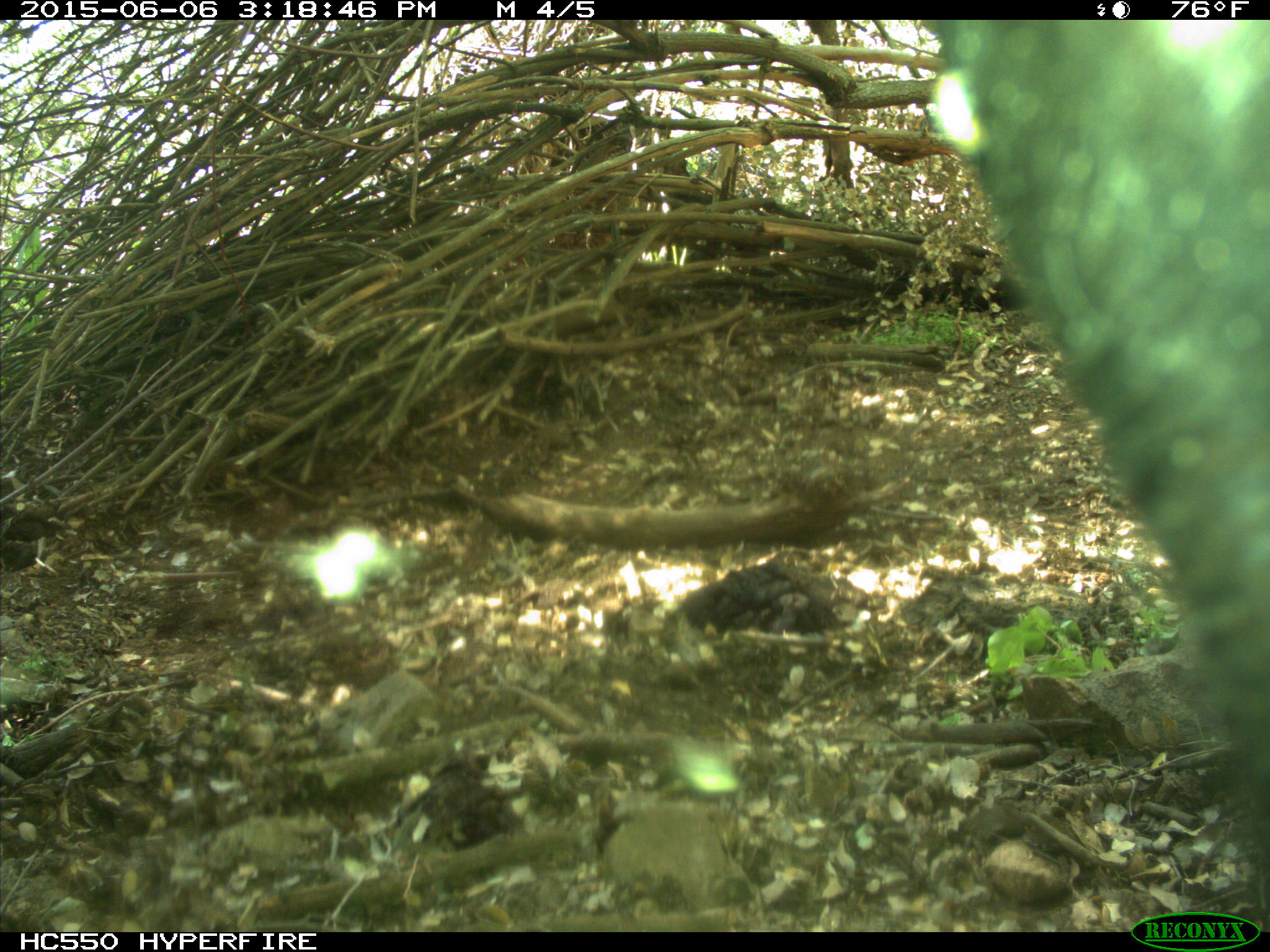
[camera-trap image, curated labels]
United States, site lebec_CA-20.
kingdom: Animalia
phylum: Chordata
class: Mammalia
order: Artiodactyla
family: Bovidae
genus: Bos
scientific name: Bos taurus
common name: domestic cow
Bos taurus (domestic cow).